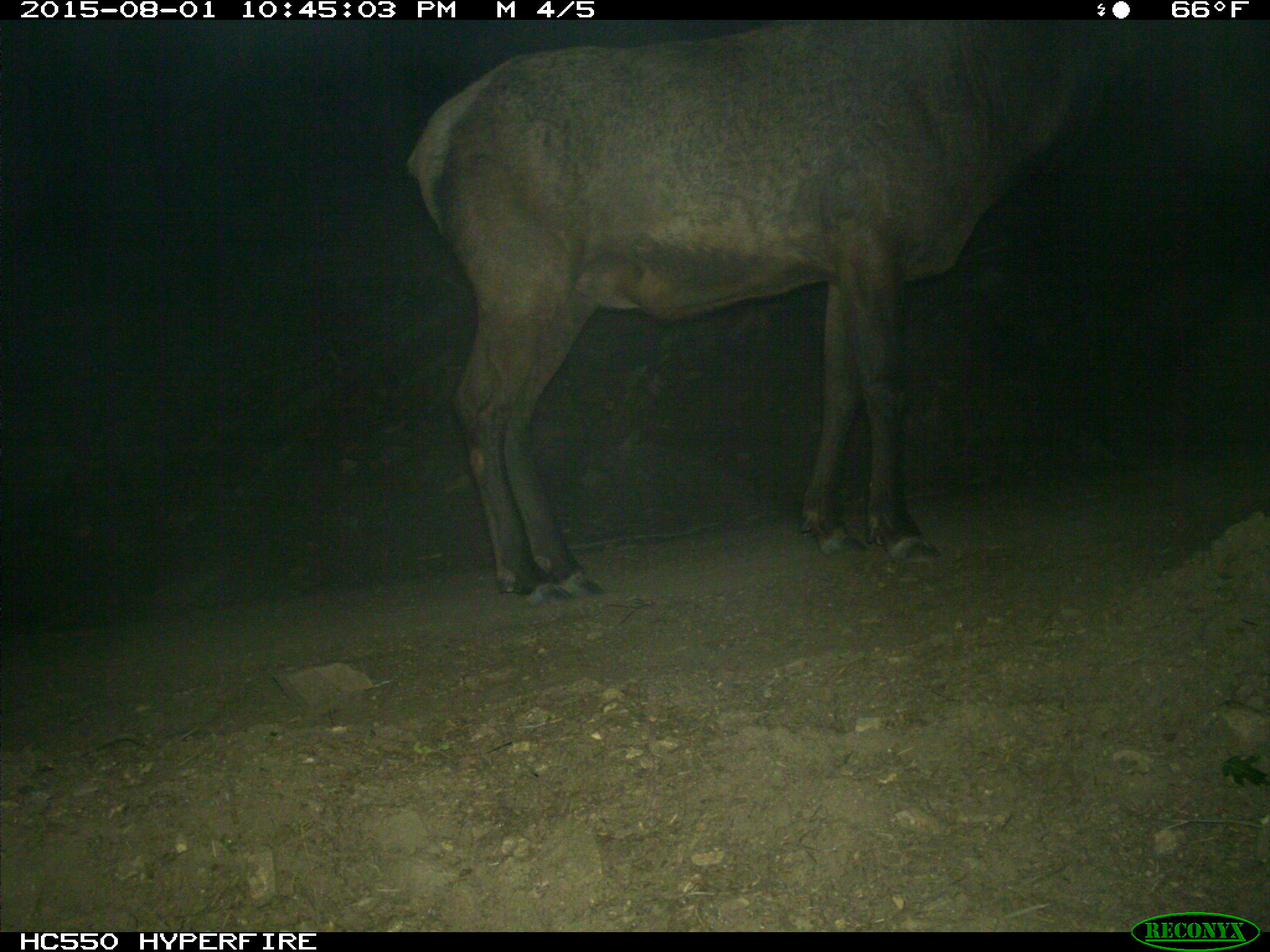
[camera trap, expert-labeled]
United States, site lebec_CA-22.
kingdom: Animalia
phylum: Chordata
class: Mammalia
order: Artiodactyla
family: Cervidae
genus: Cervus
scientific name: Cervus canadensis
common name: elk